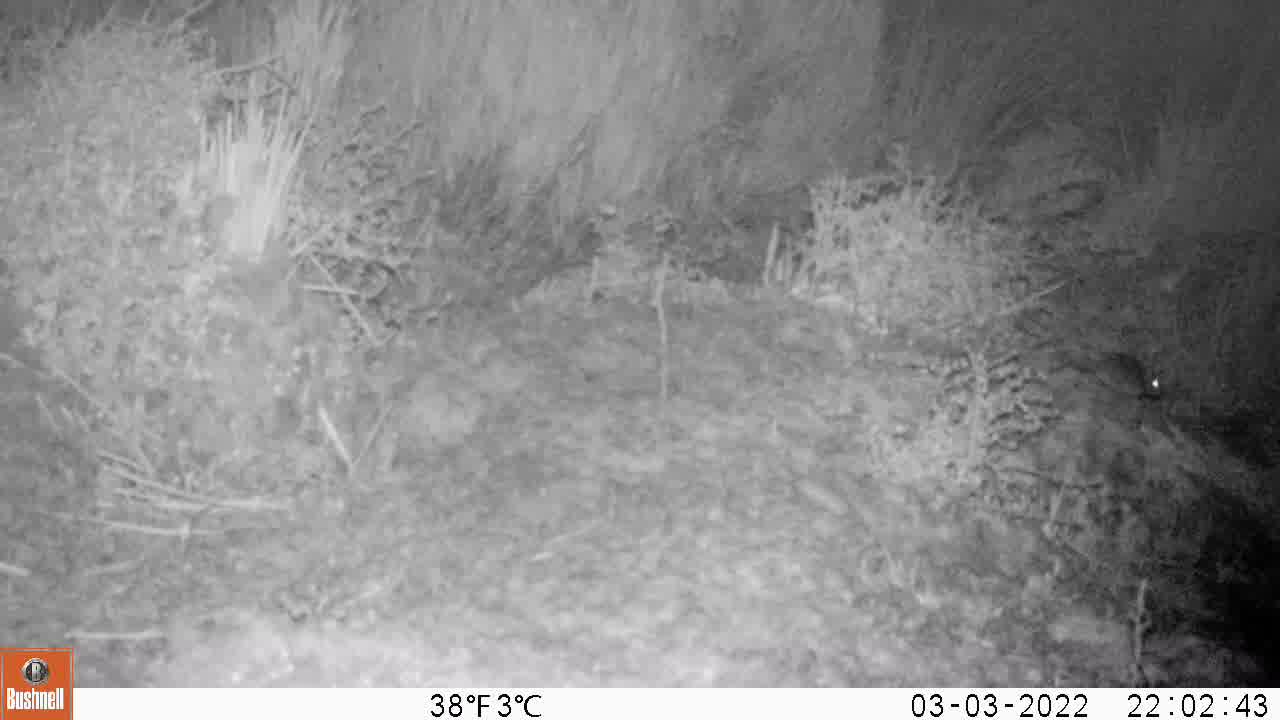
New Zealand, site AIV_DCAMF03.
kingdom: Animalia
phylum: Chordata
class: Mammalia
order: Rodentia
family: Muridae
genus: Mus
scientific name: Mus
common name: mouse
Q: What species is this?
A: Mouse (Mus).